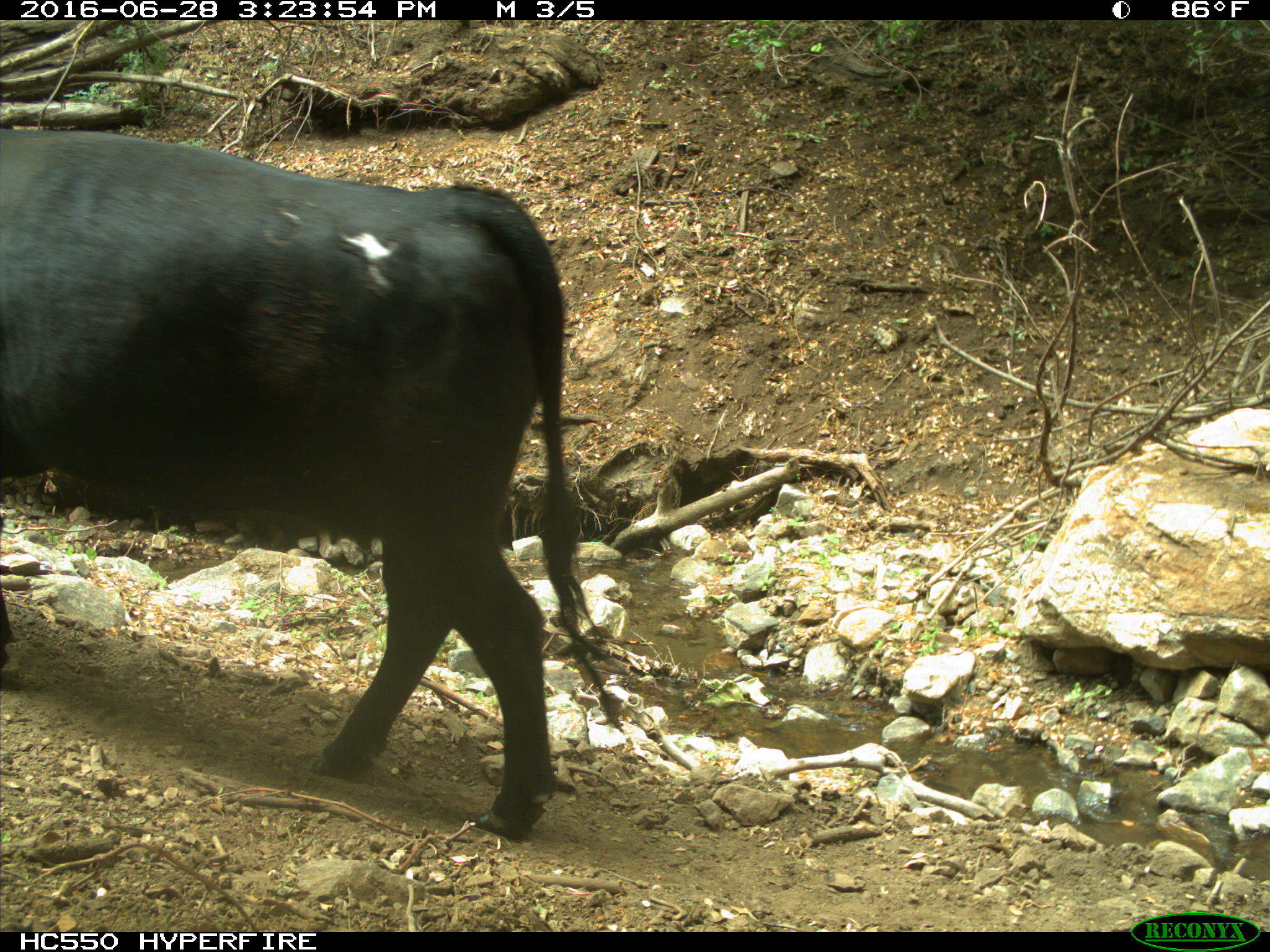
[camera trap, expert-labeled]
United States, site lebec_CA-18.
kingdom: Animalia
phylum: Chordata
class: Mammalia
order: Artiodactyla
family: Bovidae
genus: Bos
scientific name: Bos taurus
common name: domestic cow